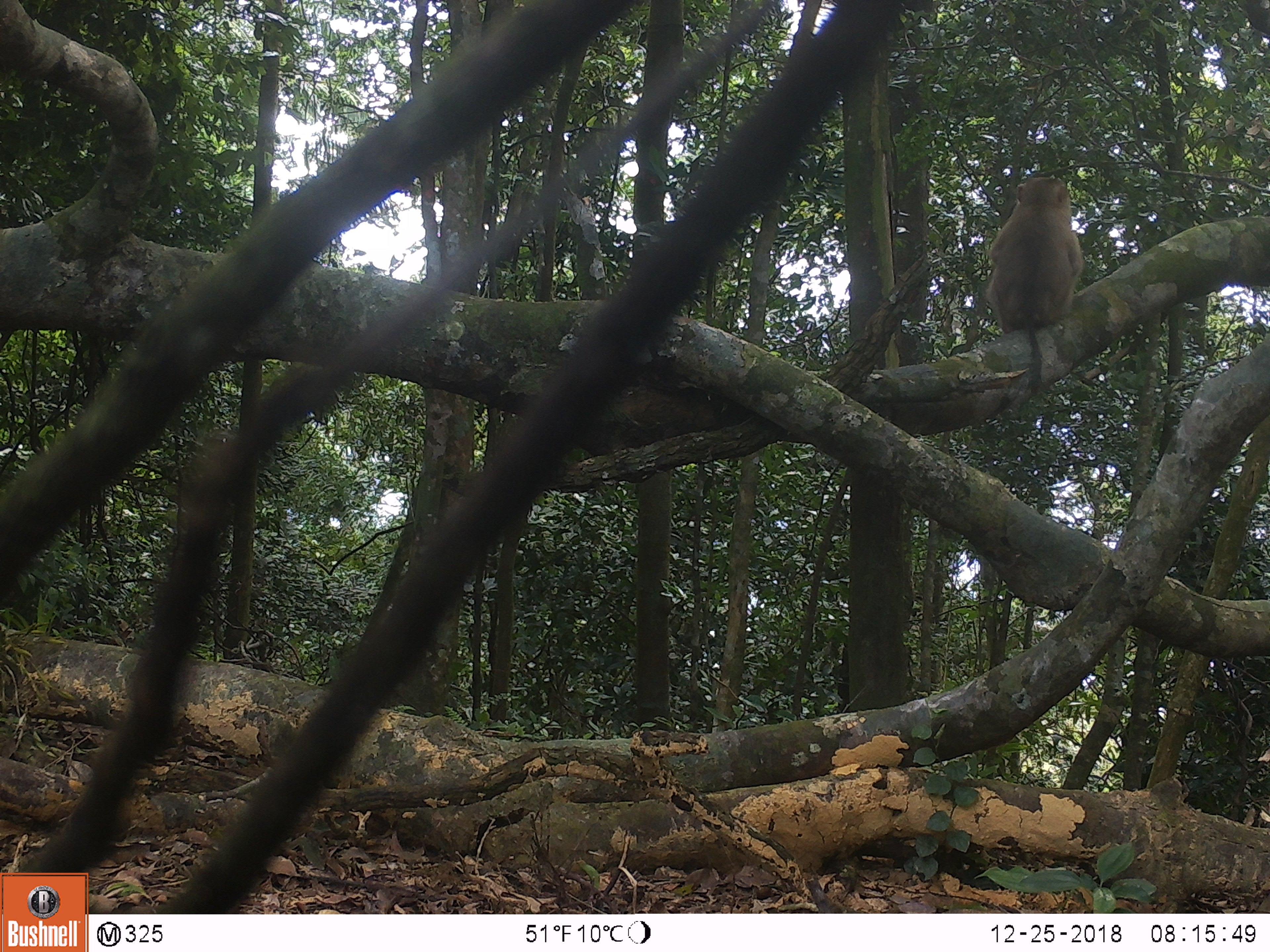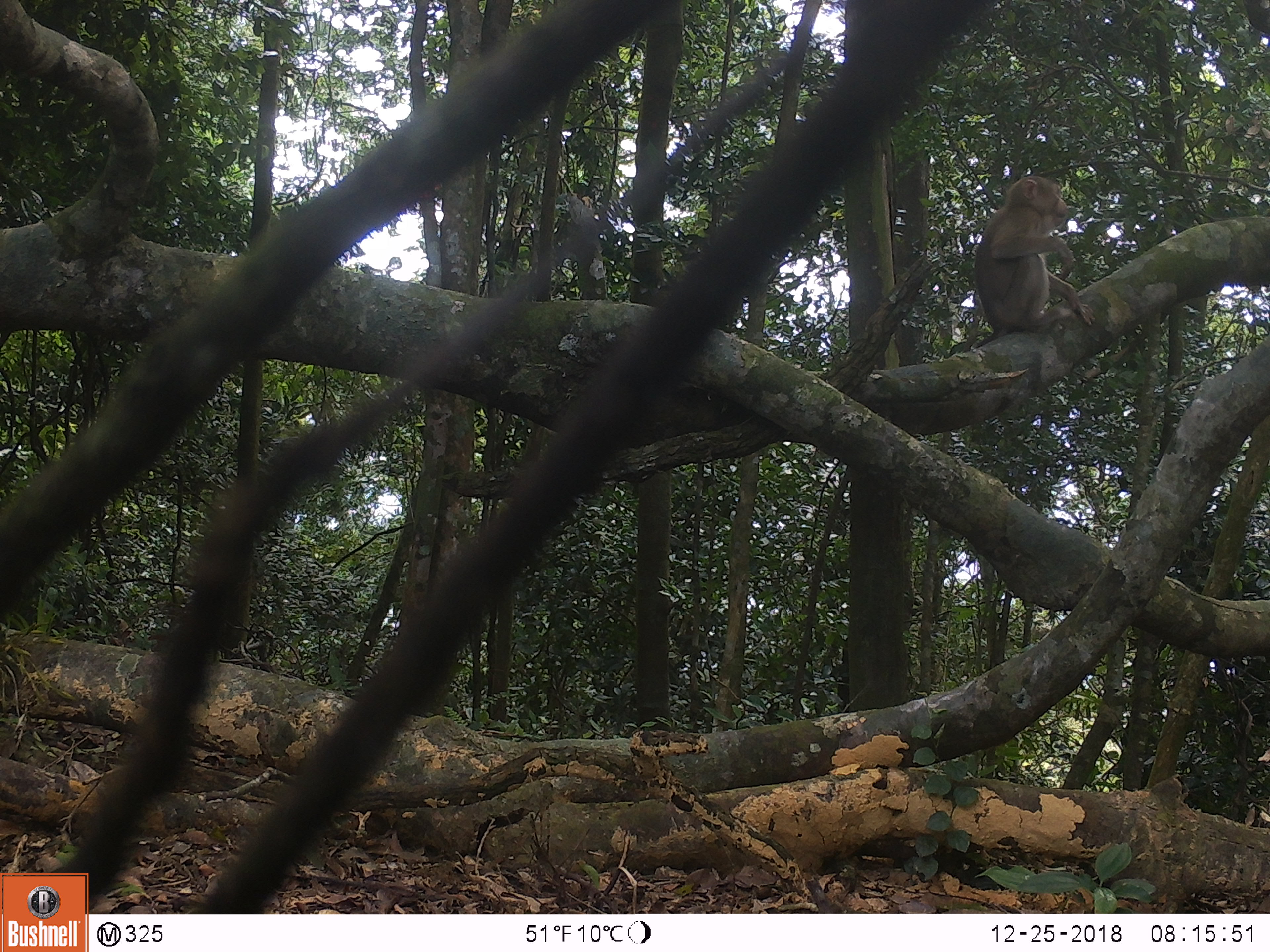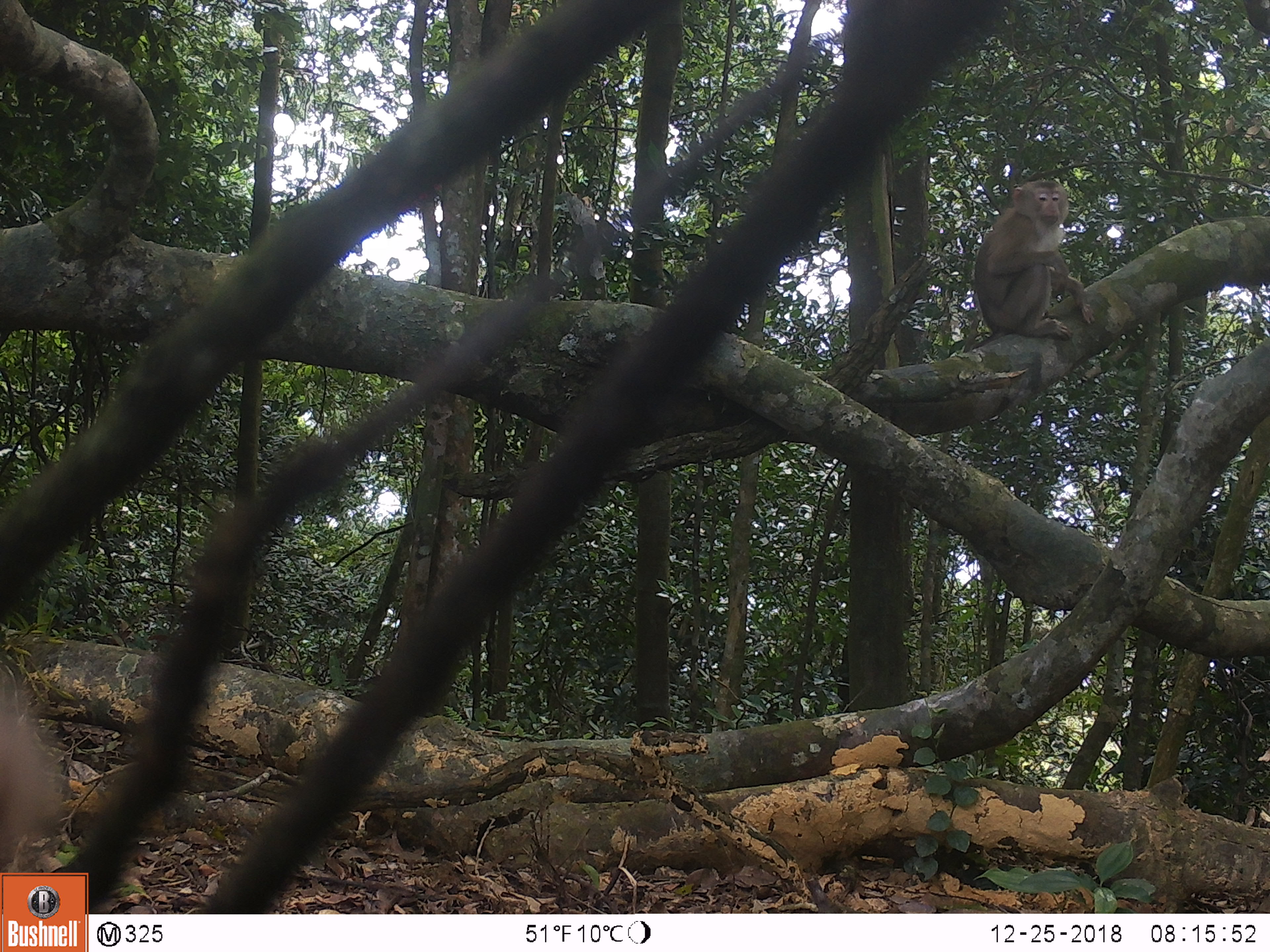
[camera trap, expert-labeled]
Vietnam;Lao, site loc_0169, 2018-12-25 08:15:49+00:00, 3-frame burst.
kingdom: Animalia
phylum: Chordata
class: Mammalia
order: Primates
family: Cercopithecidae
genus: Macaca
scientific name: Macaca nemestrina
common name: pig-tailed macaque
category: pig tailed macaque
Pig tailed macaque (pig-tailed macaque) (Macaca nemestrina). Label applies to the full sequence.